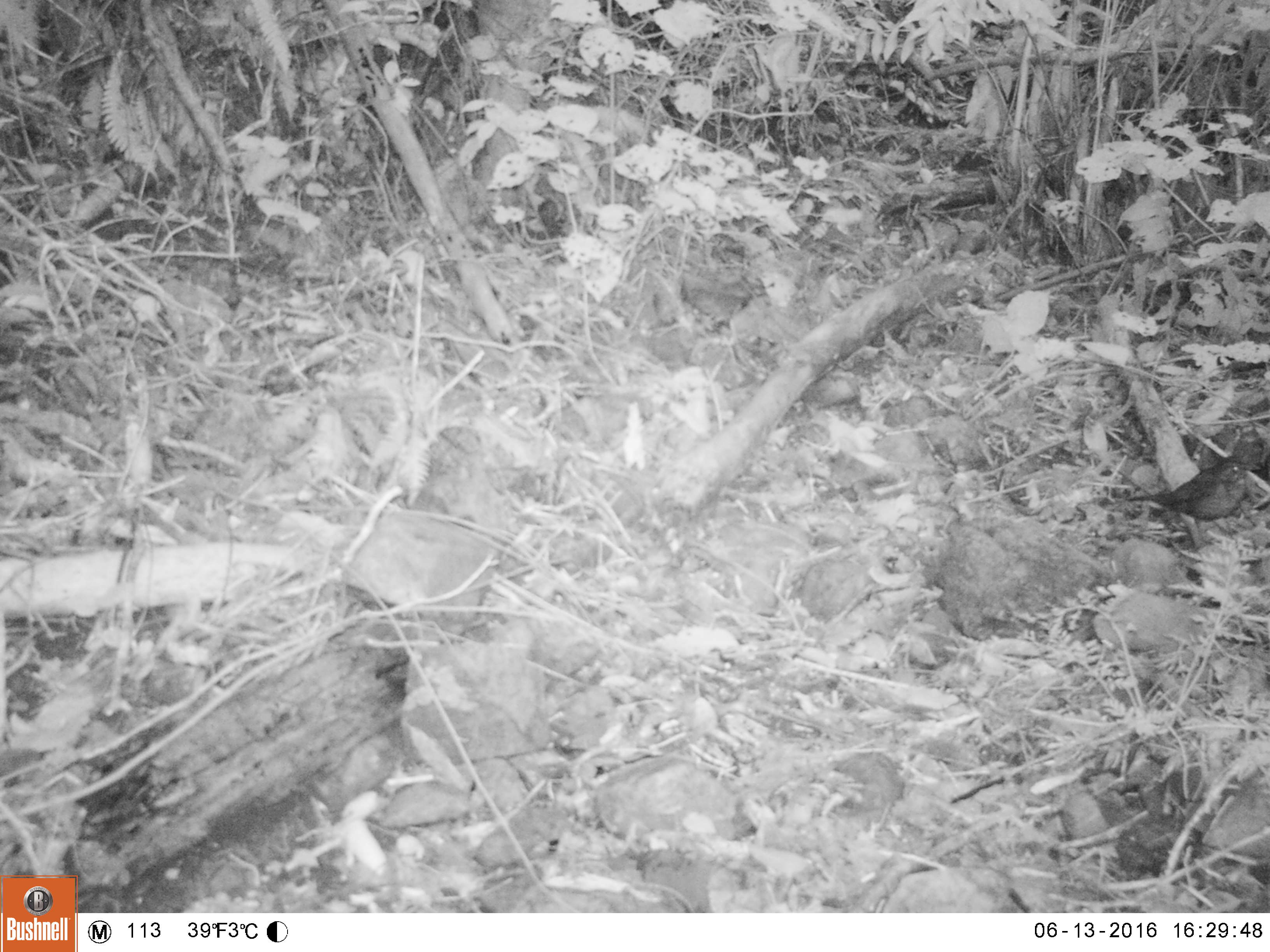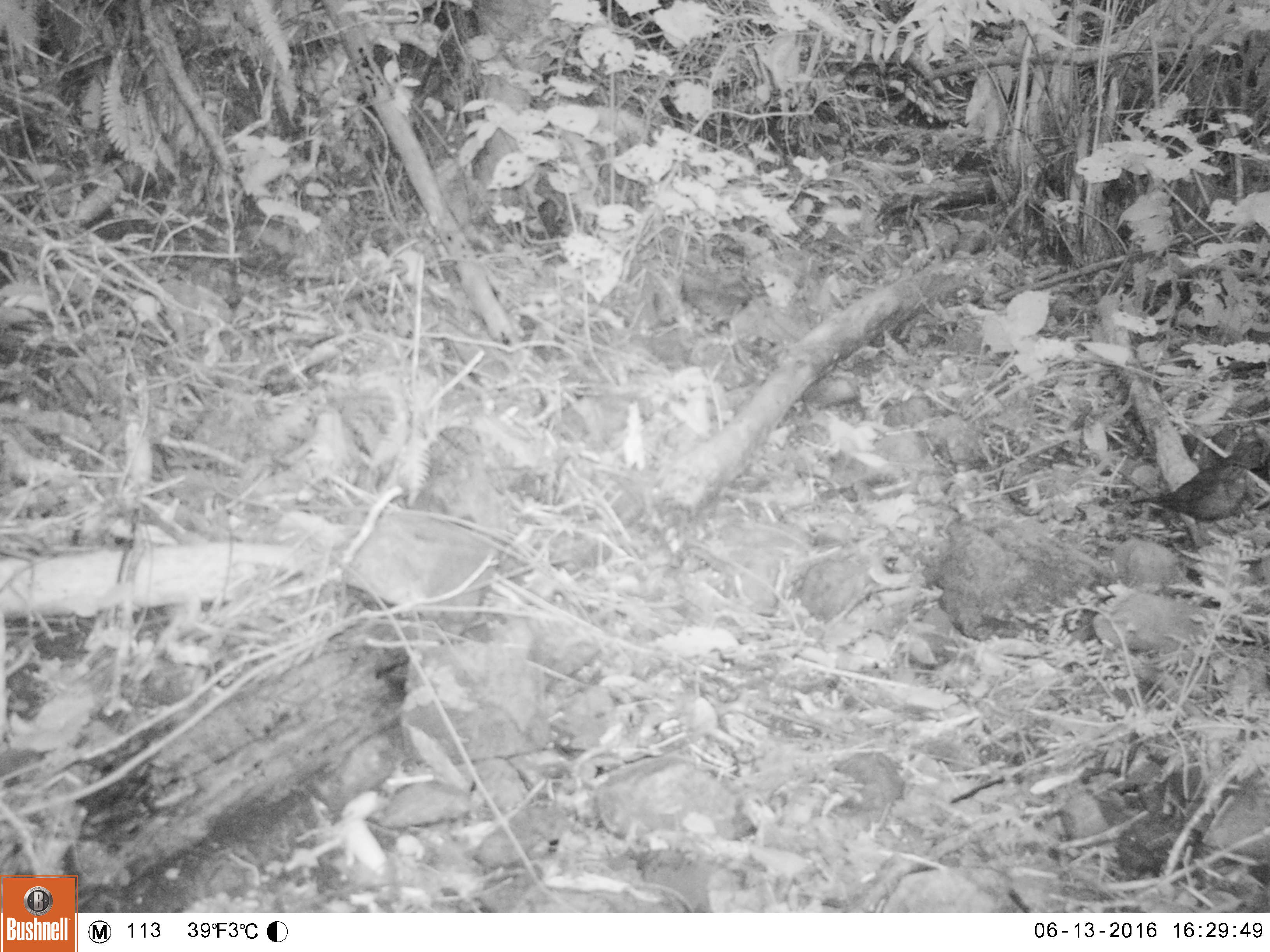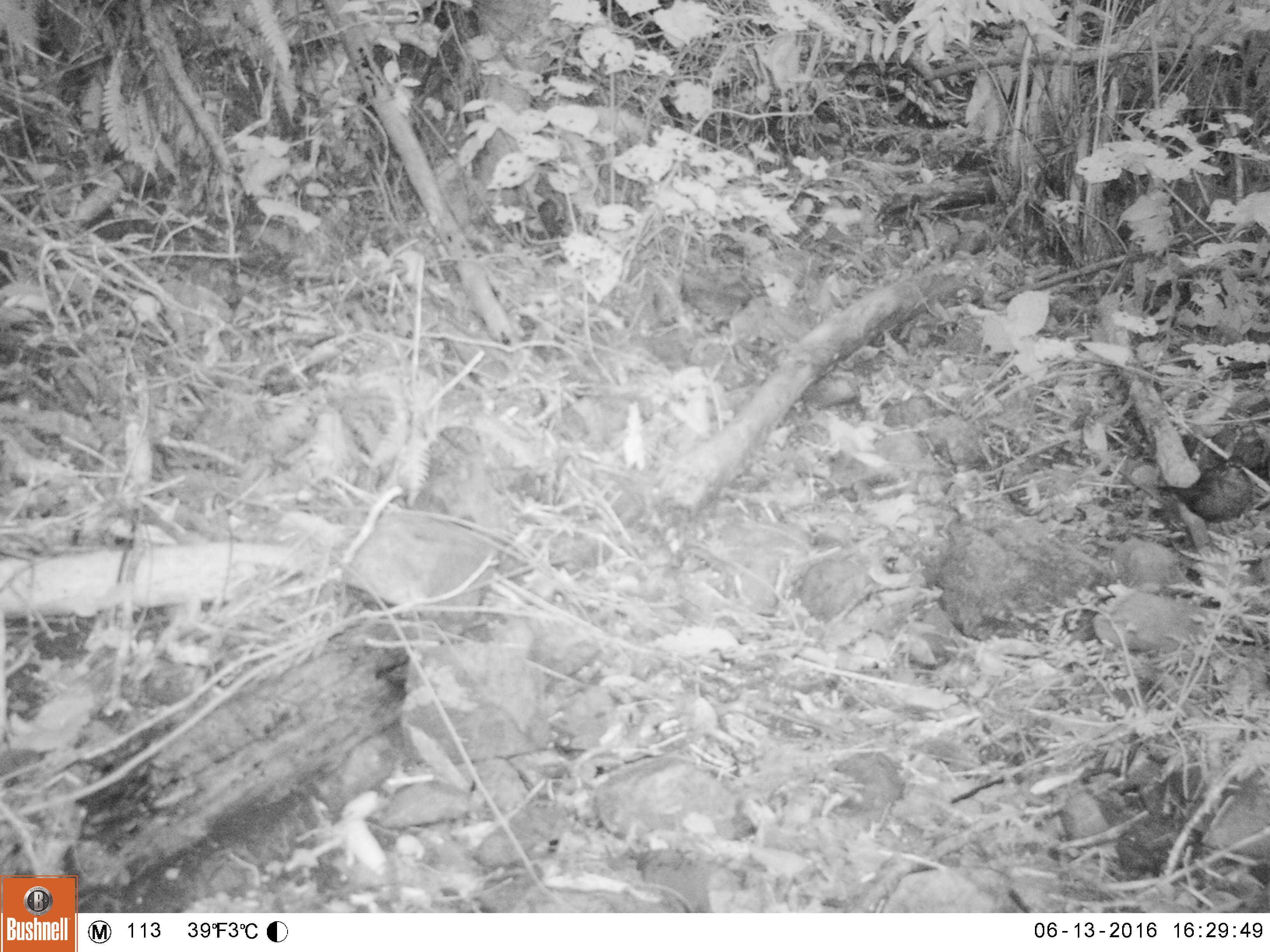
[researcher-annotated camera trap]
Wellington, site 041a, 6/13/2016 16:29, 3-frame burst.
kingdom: Animalia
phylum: Chordata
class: Aves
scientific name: Aves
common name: bird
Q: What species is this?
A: Bird (Aves).